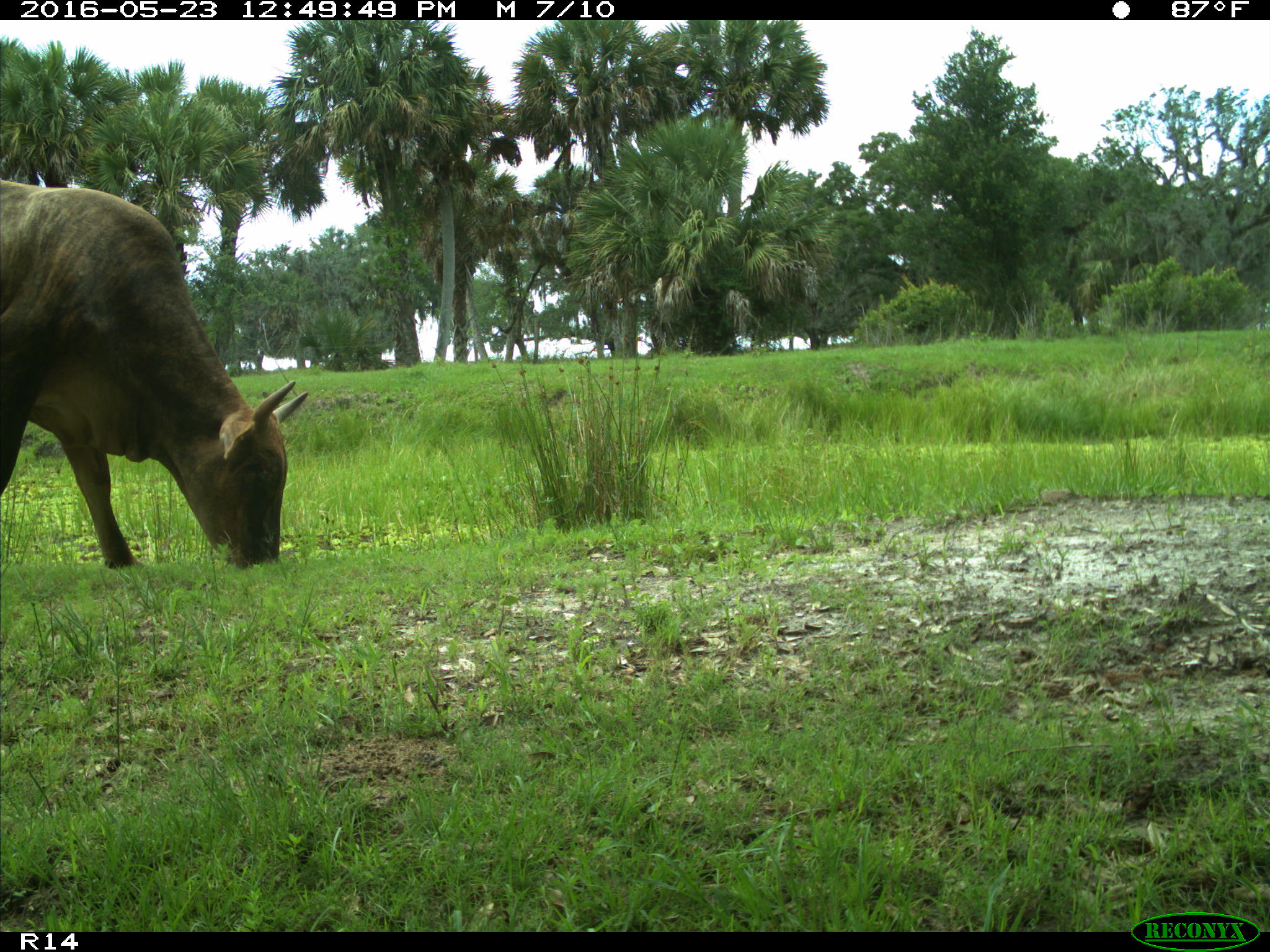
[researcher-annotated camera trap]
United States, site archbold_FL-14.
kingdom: Animalia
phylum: Chordata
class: Mammalia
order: Artiodactyla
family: Bovidae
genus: Bos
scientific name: Bos taurus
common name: domestic cow